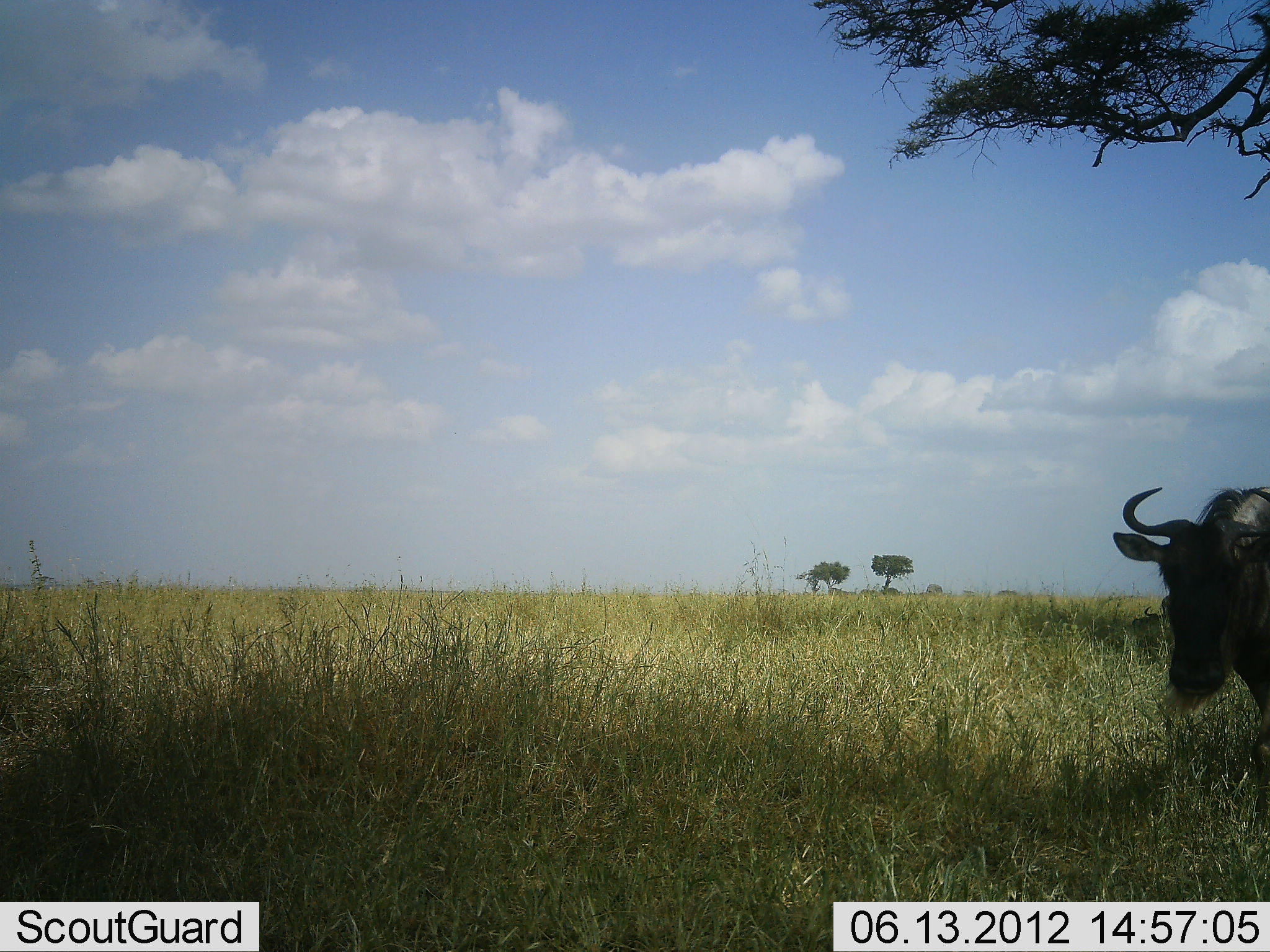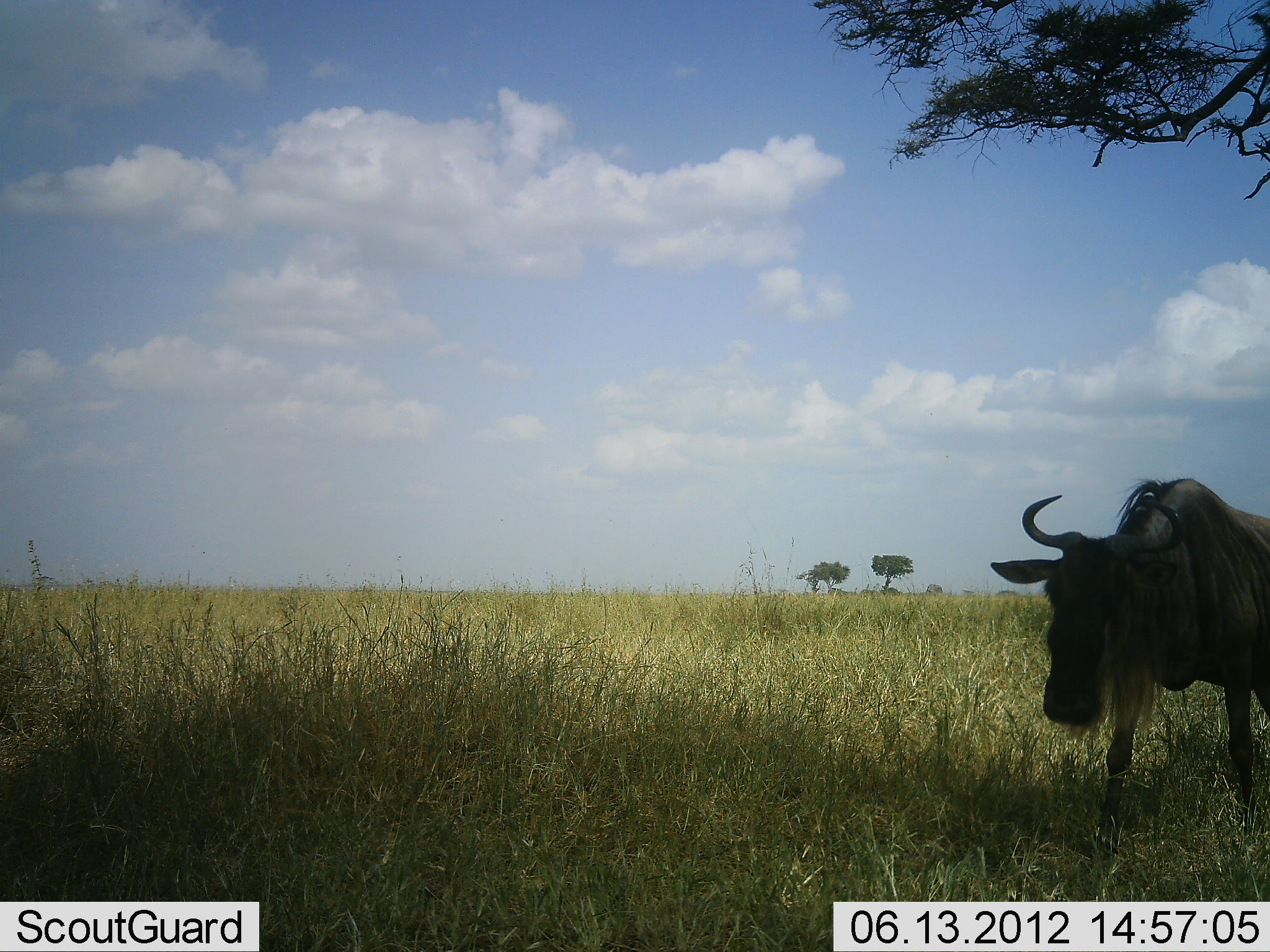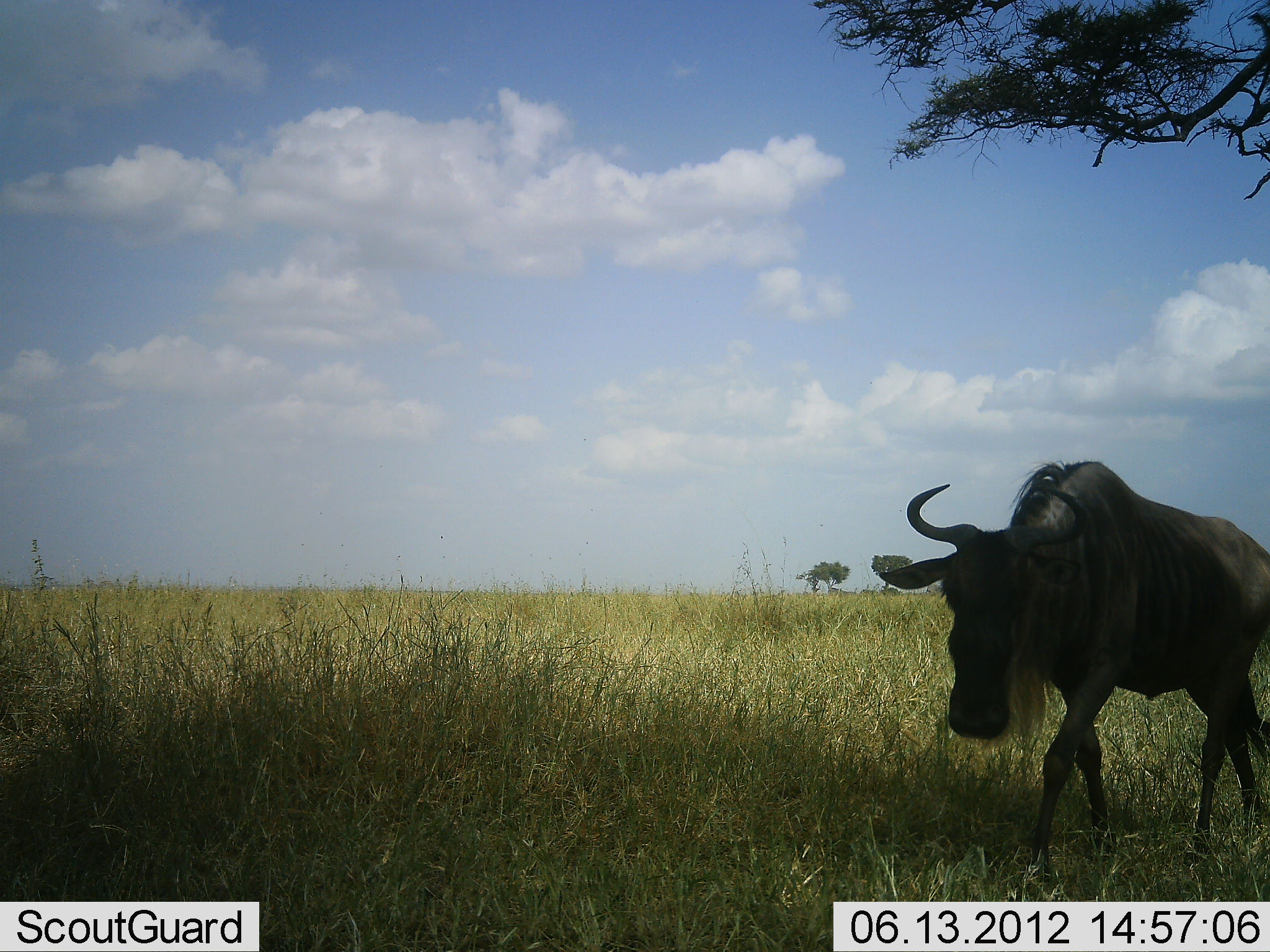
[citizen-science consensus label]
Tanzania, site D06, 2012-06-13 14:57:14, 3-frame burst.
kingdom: Animalia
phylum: Chordata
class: Mammalia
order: Artiodactyla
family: Bovidae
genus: Connochaetes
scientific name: Connochaetes taurinus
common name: blue wildebeest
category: wildebeest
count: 1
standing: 0%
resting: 0%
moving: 100%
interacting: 0%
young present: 0%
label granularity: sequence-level